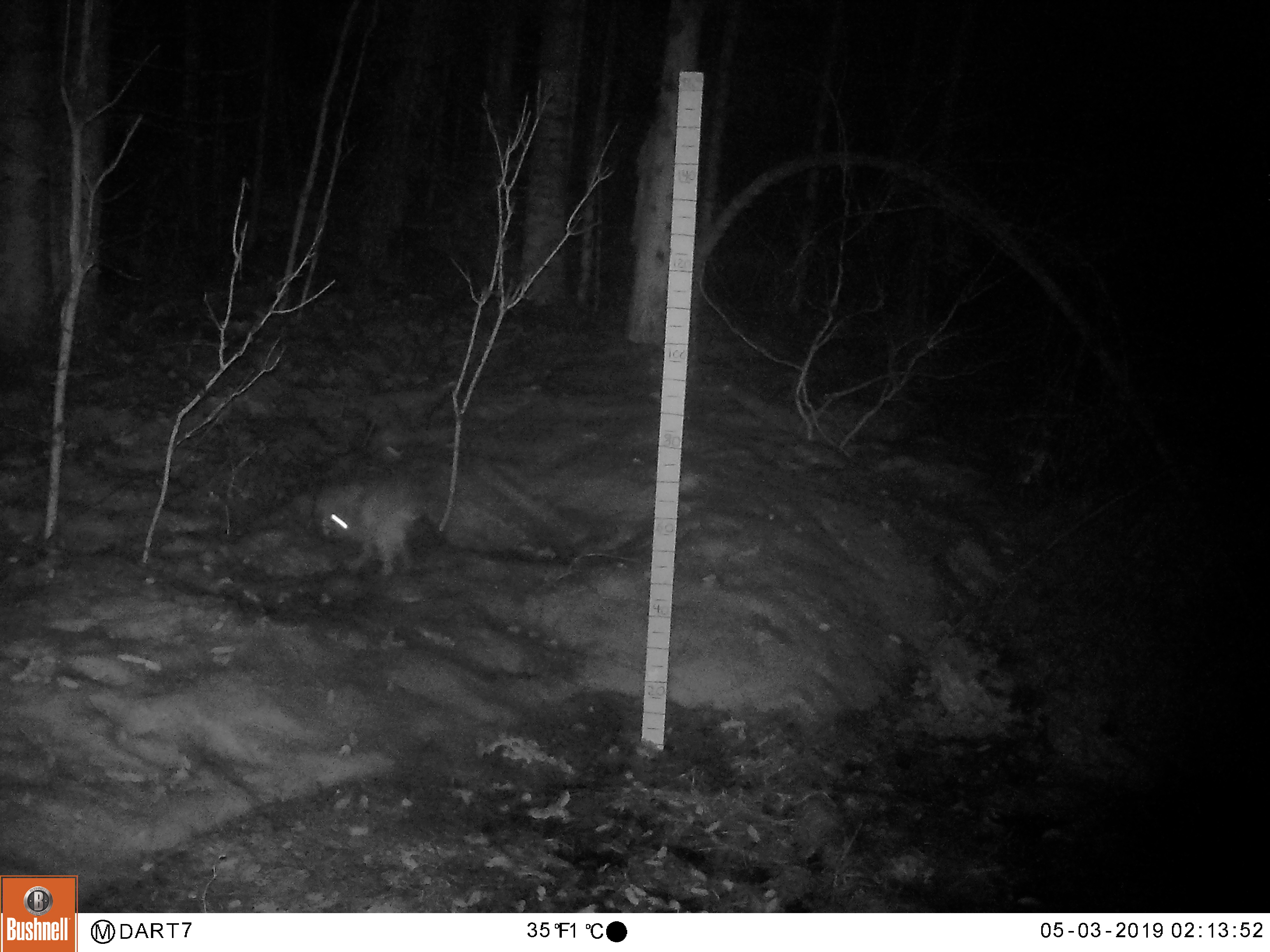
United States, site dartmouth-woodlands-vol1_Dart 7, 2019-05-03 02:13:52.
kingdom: Animalia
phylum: Chordata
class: Mammalia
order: Lagomorpha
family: Leporidae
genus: Lepus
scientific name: Lepus americanus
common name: snowshoe hare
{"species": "snowshoe hare (Lepus americanus)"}